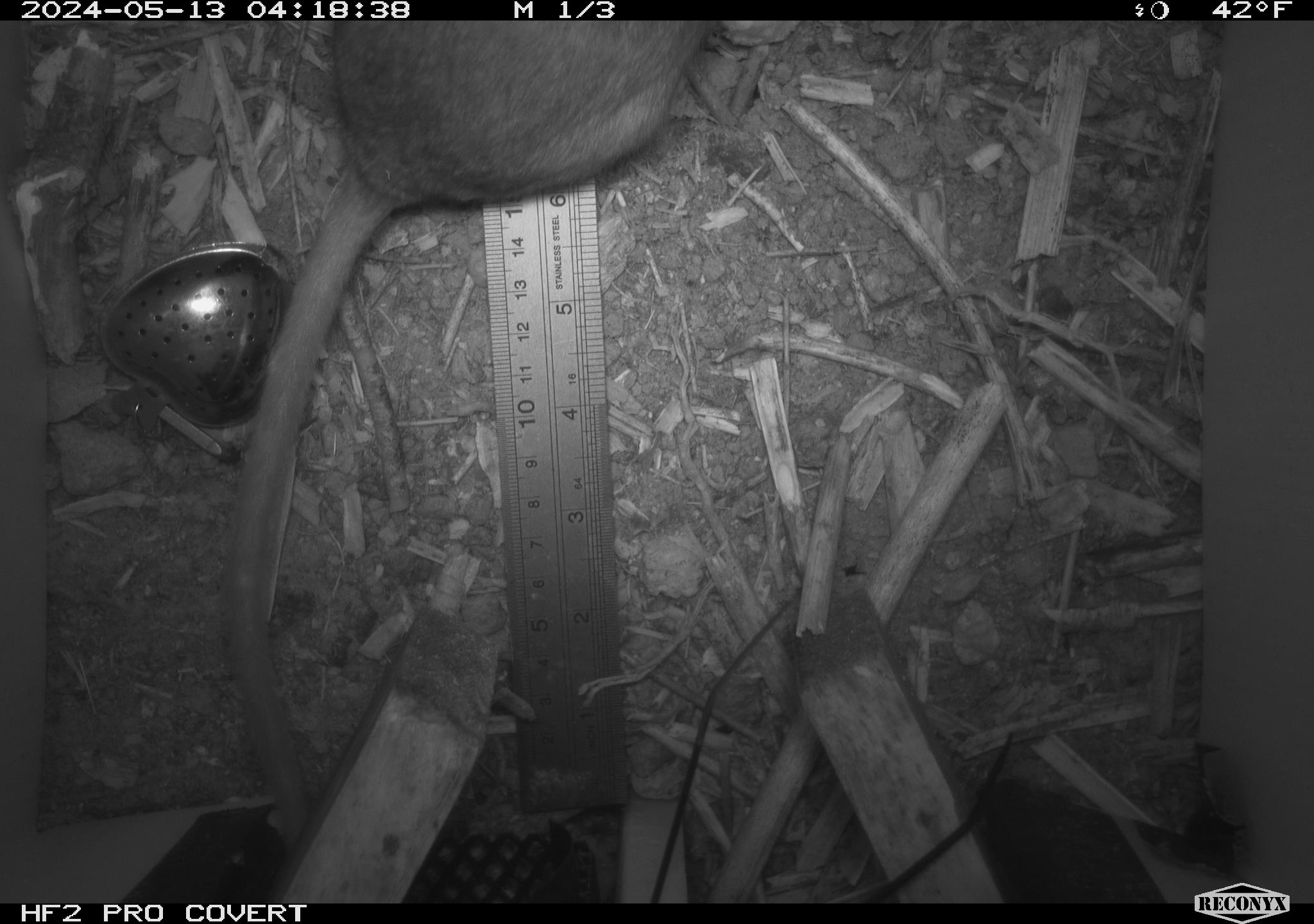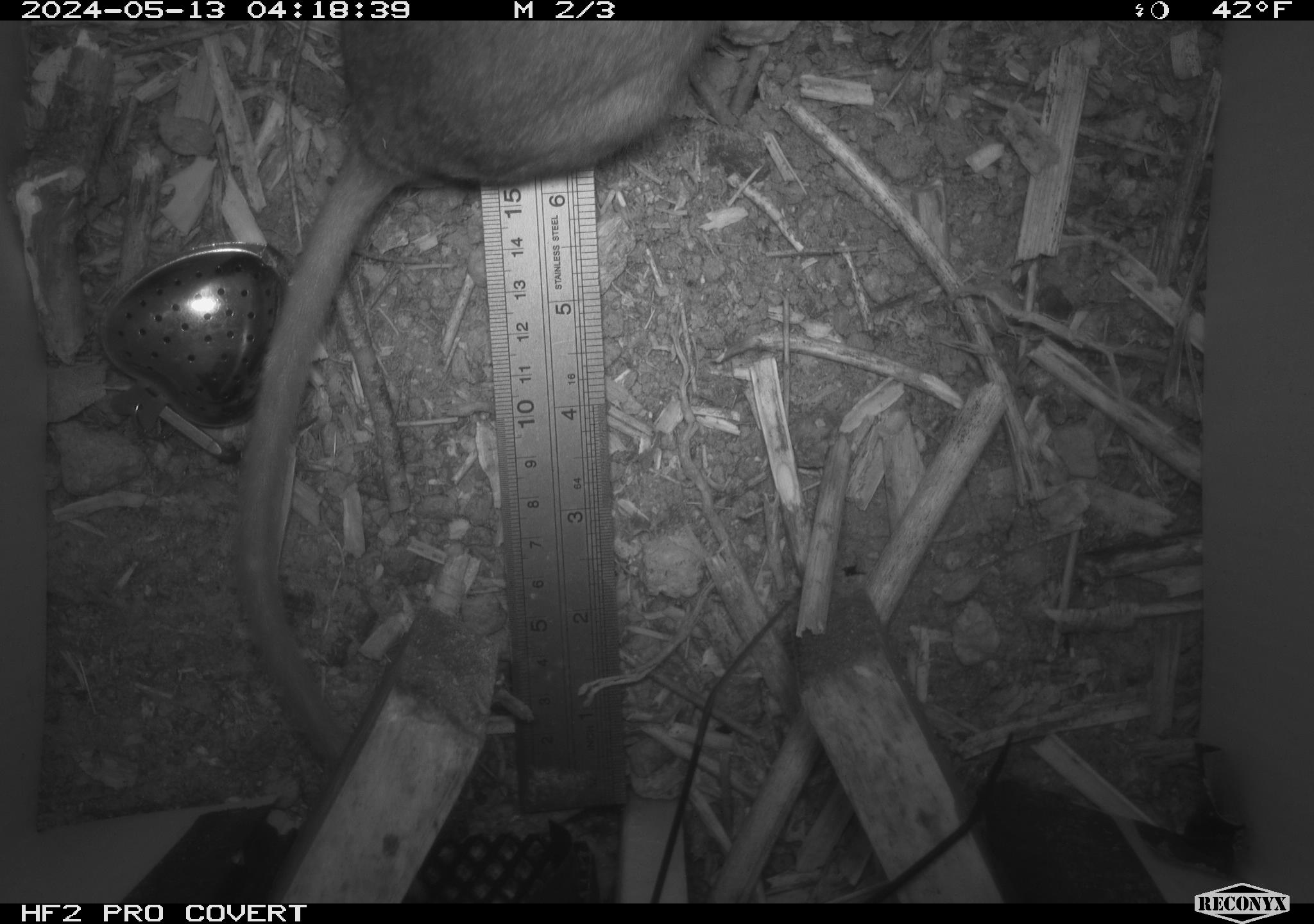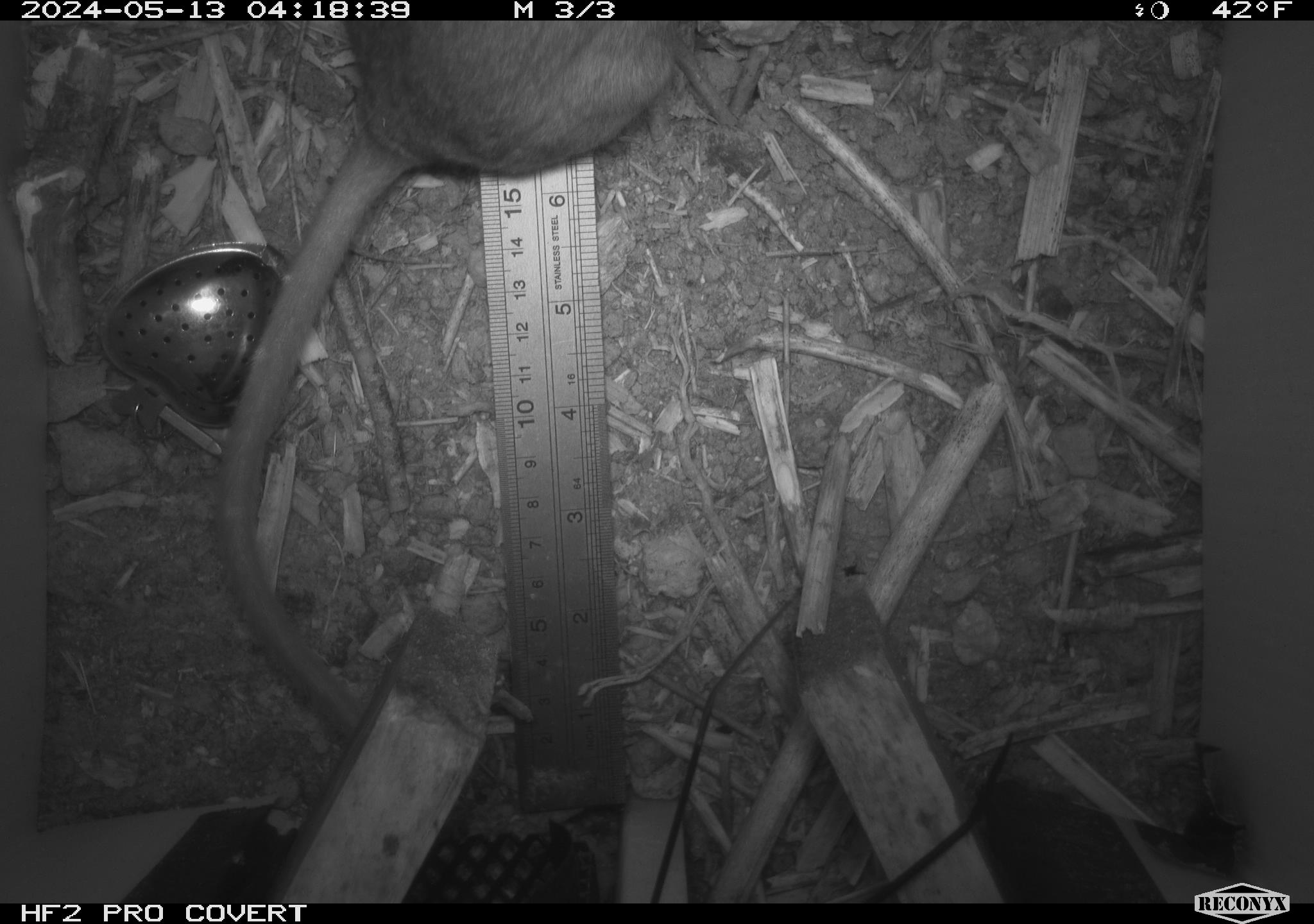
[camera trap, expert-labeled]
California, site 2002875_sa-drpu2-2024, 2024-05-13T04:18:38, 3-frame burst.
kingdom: Animalia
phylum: Chordata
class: Mammalia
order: Rodentia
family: Cricetidae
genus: Neotoma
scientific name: Neotoma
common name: pack rat or woodrat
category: neotoma species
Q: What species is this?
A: Neotoma species (pack rat or woodrat) (Neotoma).